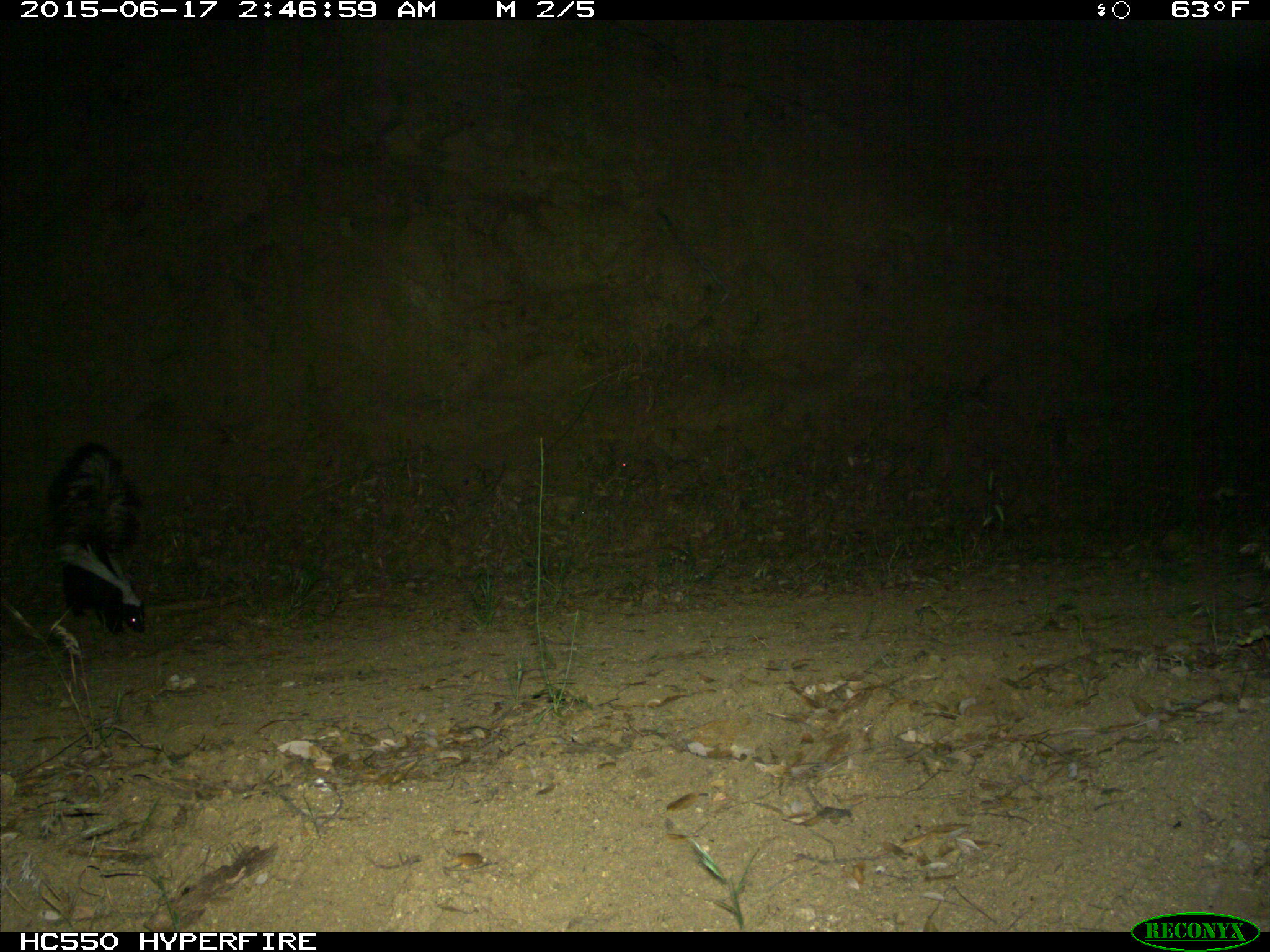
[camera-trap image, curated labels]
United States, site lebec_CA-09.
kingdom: Animalia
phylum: Chordata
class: Mammalia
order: Carnivora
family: Mephitidae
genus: Mephitis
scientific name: Mephitis mephitis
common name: striped skunk